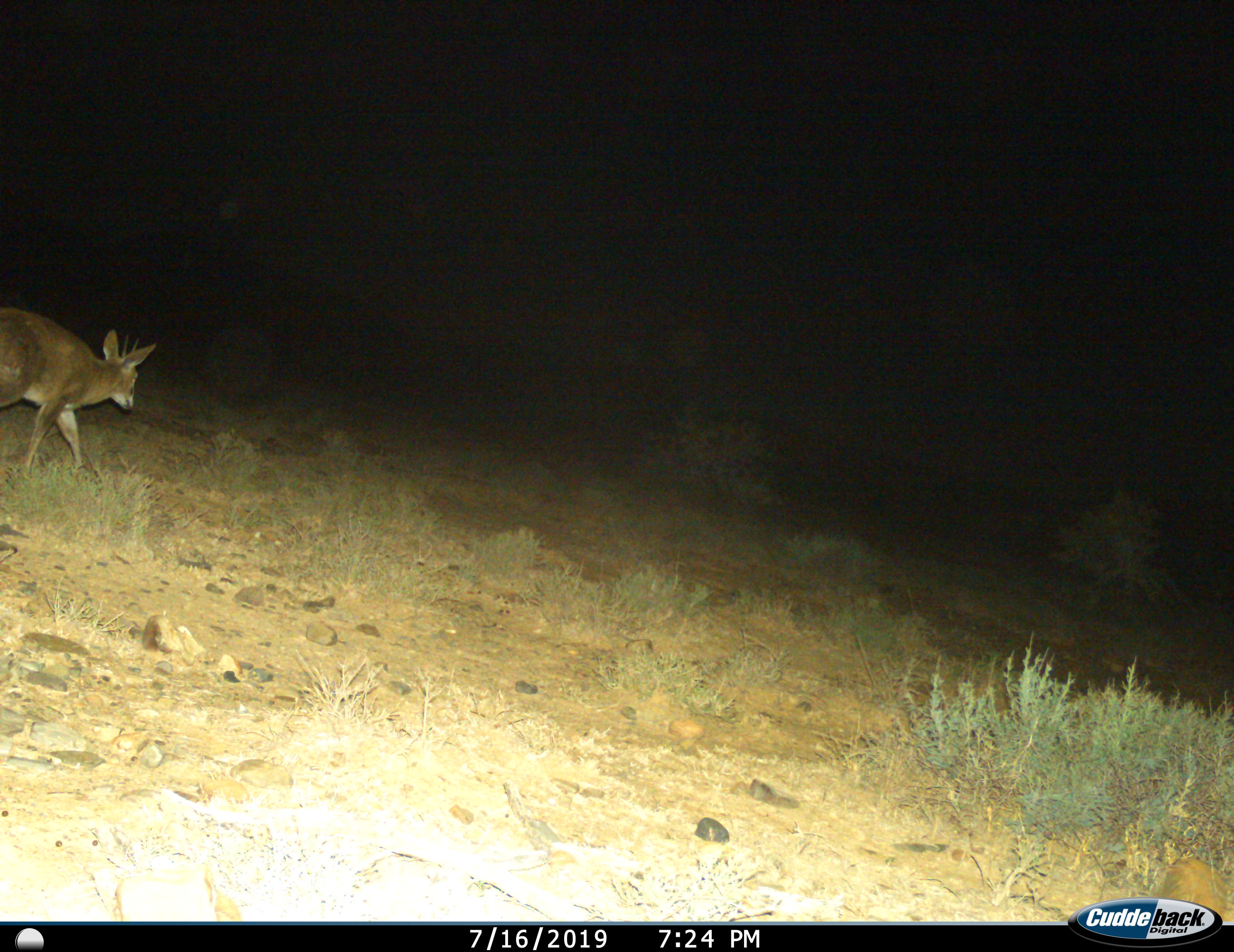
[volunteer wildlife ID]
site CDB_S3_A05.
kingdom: Animalia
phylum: Chordata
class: Mammalia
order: Artiodactyla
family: Bovidae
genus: Sylvicapra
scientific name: Sylvicapra grimmia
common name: common duiker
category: duikercommongrey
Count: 1.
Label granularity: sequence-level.